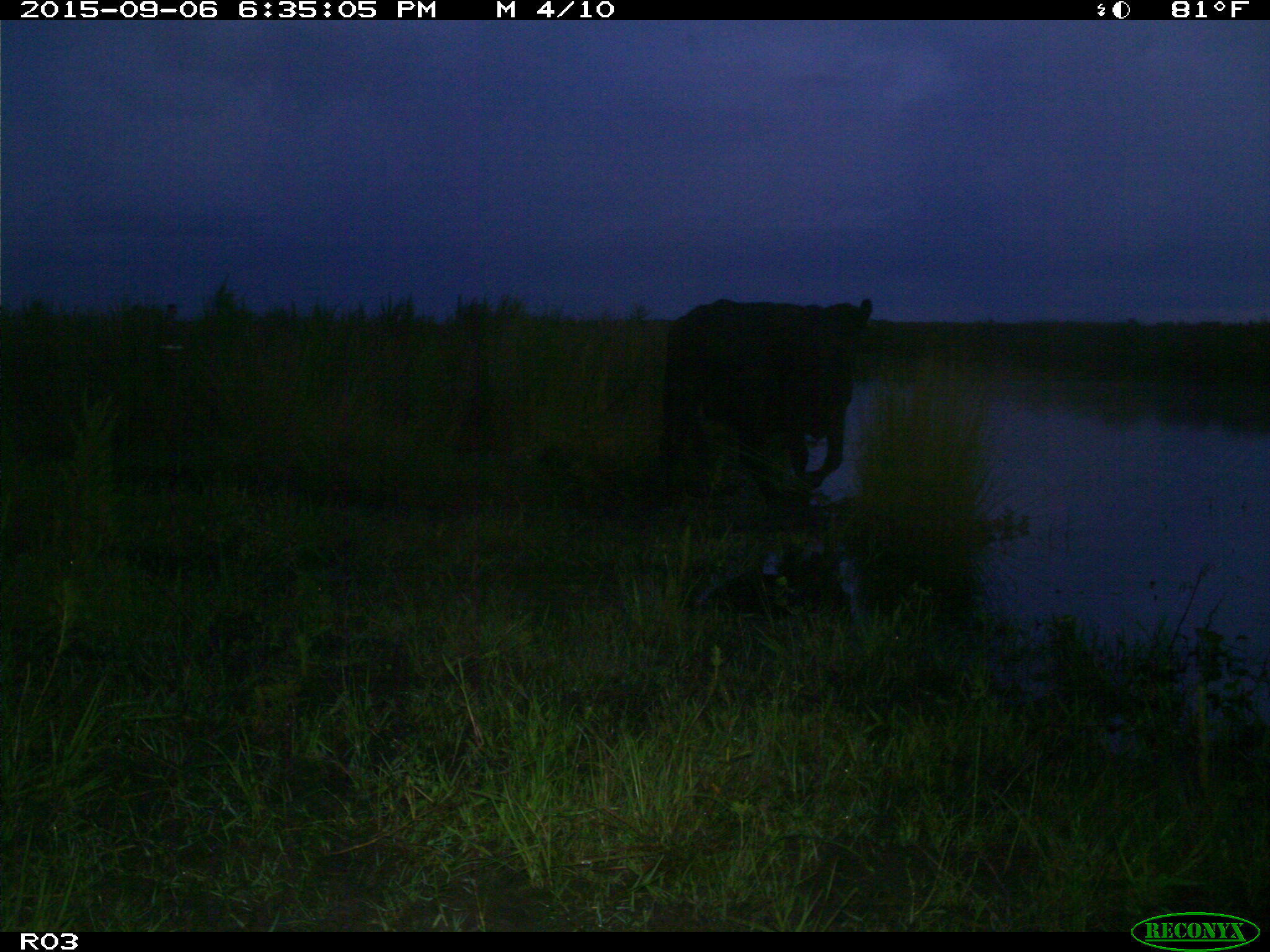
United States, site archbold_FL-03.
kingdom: Animalia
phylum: Chordata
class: Mammalia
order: Artiodactyla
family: Bovidae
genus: Bos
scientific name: Bos taurus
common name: domestic cow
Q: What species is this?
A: Bos taurus (domestic cow).